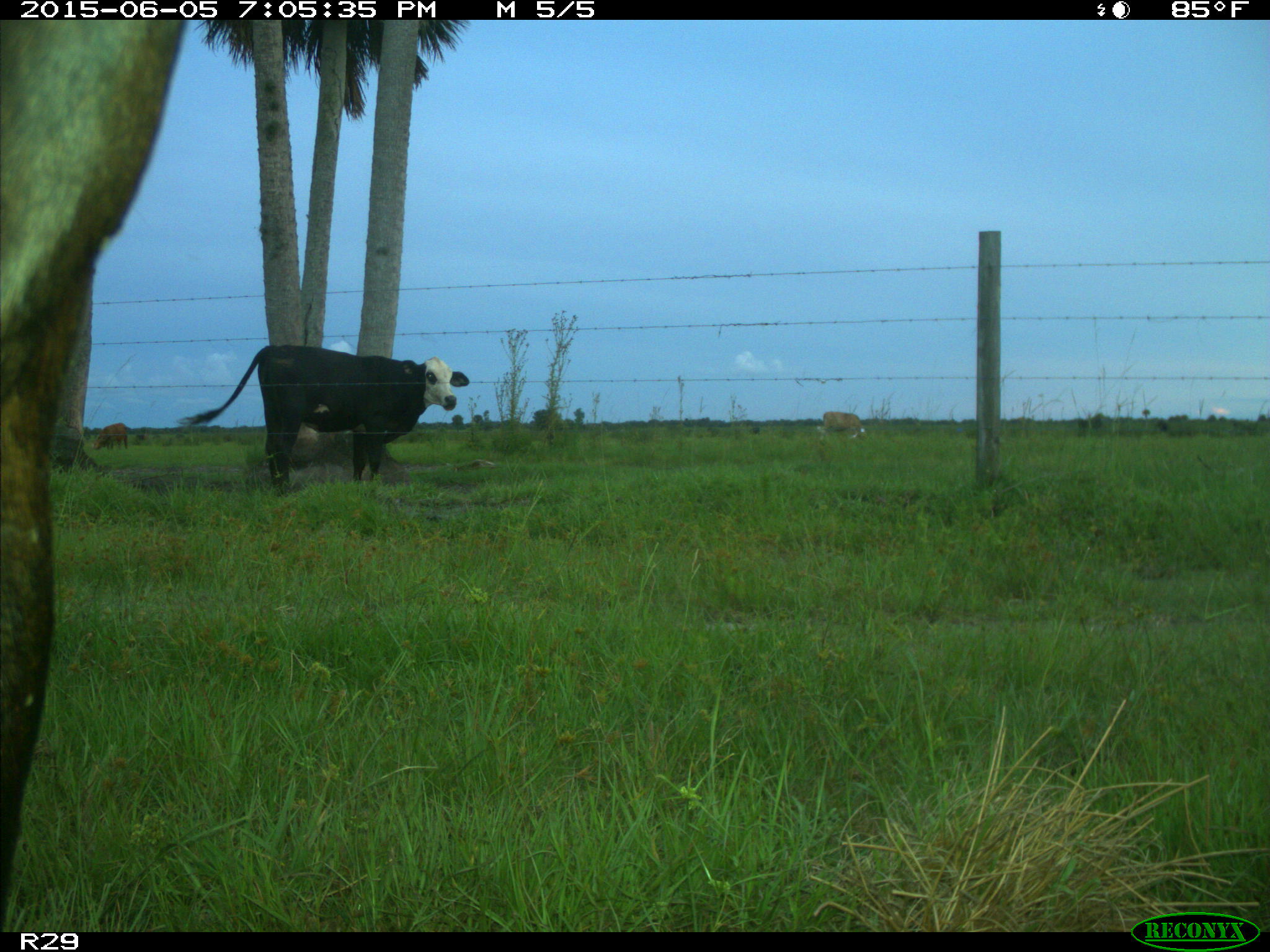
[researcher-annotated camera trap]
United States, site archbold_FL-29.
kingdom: Animalia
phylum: Chordata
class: Mammalia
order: Artiodactyla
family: Bovidae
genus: Bos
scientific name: Bos taurus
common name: domestic cow